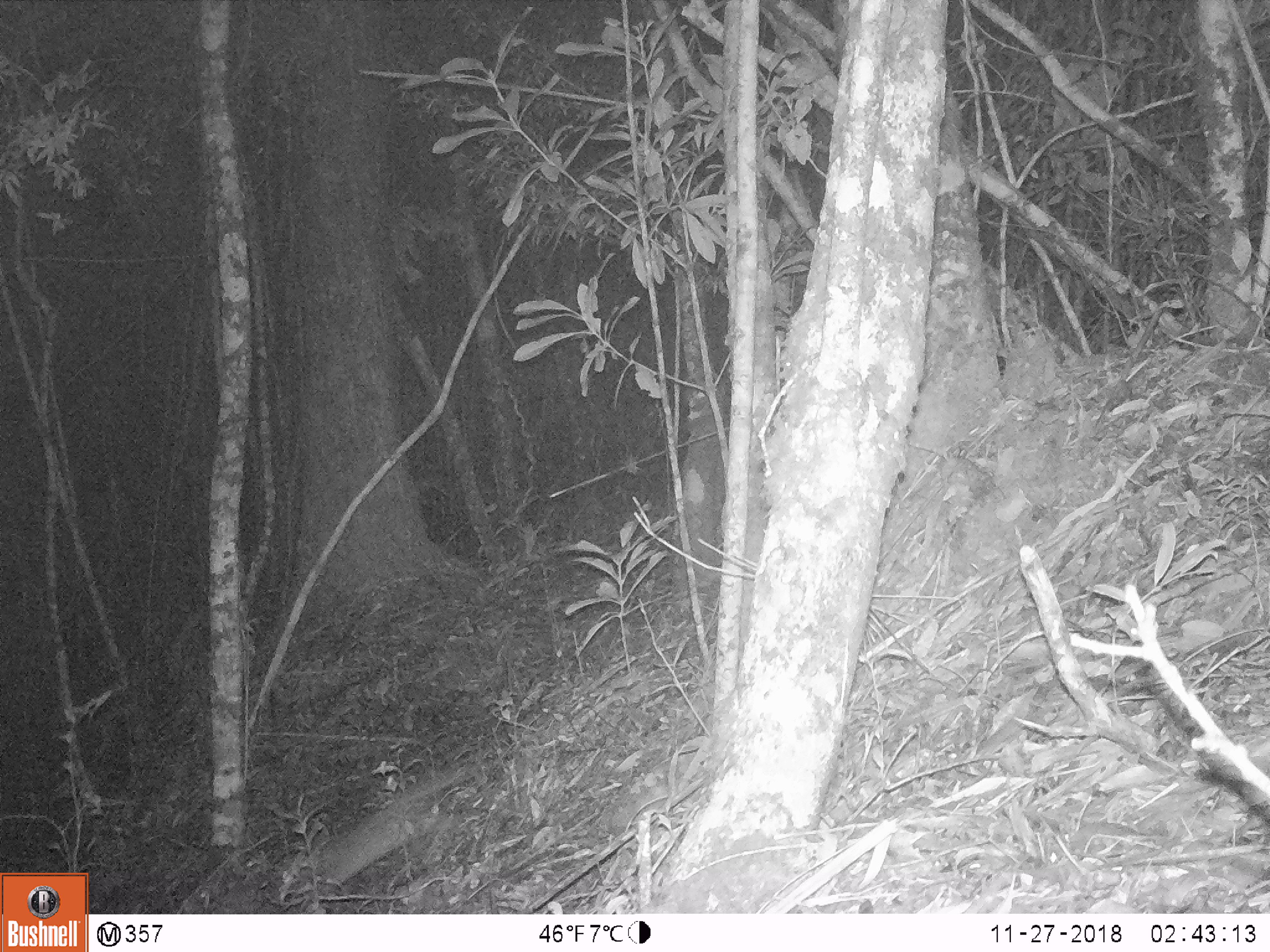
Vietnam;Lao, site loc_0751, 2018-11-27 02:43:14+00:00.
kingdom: Animalia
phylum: Chordata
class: Mammalia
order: Carnivora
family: Mustelidae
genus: Melogale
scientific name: Melogale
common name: ferret badger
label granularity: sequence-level